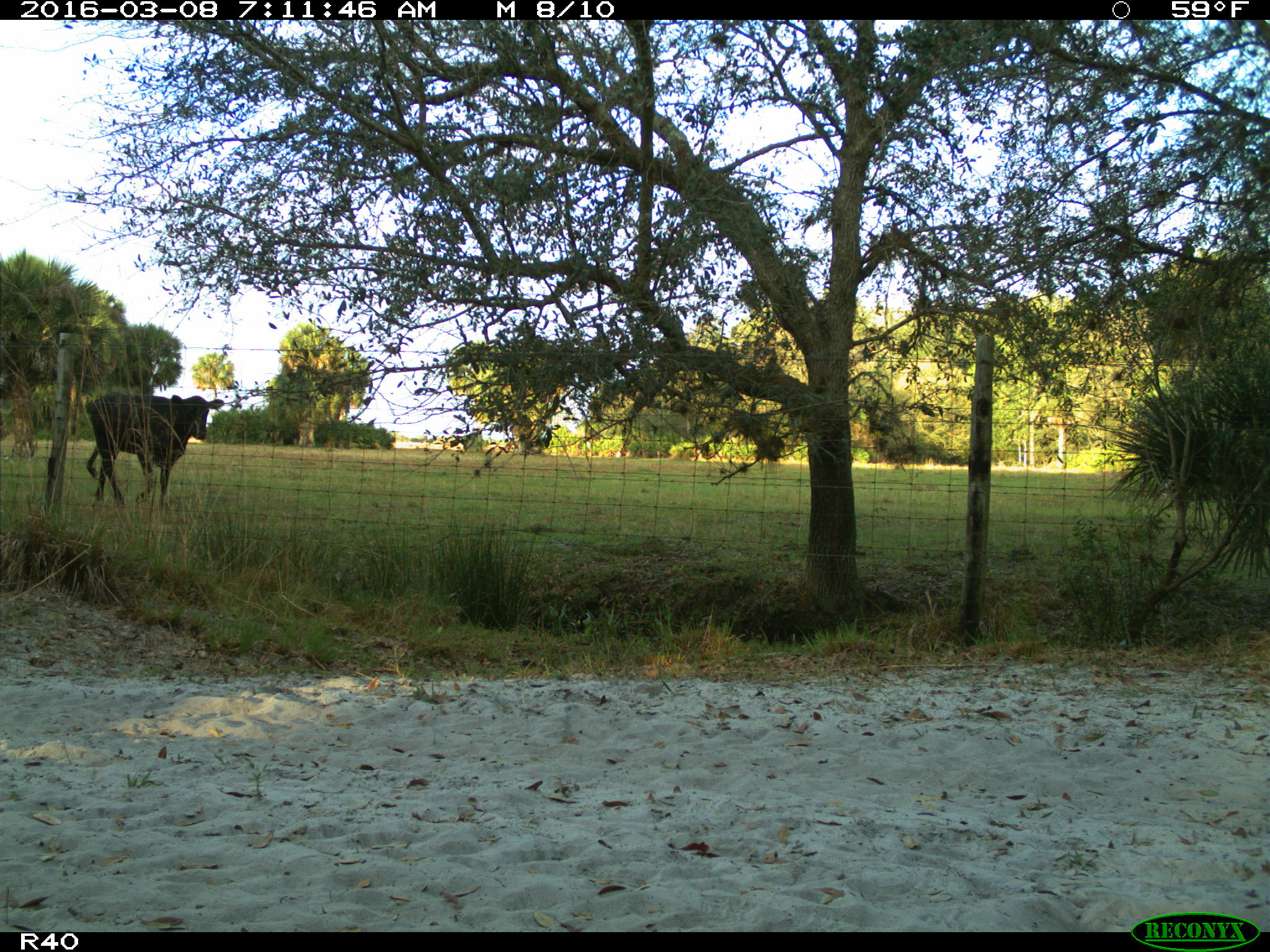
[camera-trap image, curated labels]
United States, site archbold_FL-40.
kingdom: Animalia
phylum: Chordata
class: Mammalia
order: Artiodactyla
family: Bovidae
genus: Bos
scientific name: Bos taurus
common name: domestic cow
Bos taurus (domestic cow).